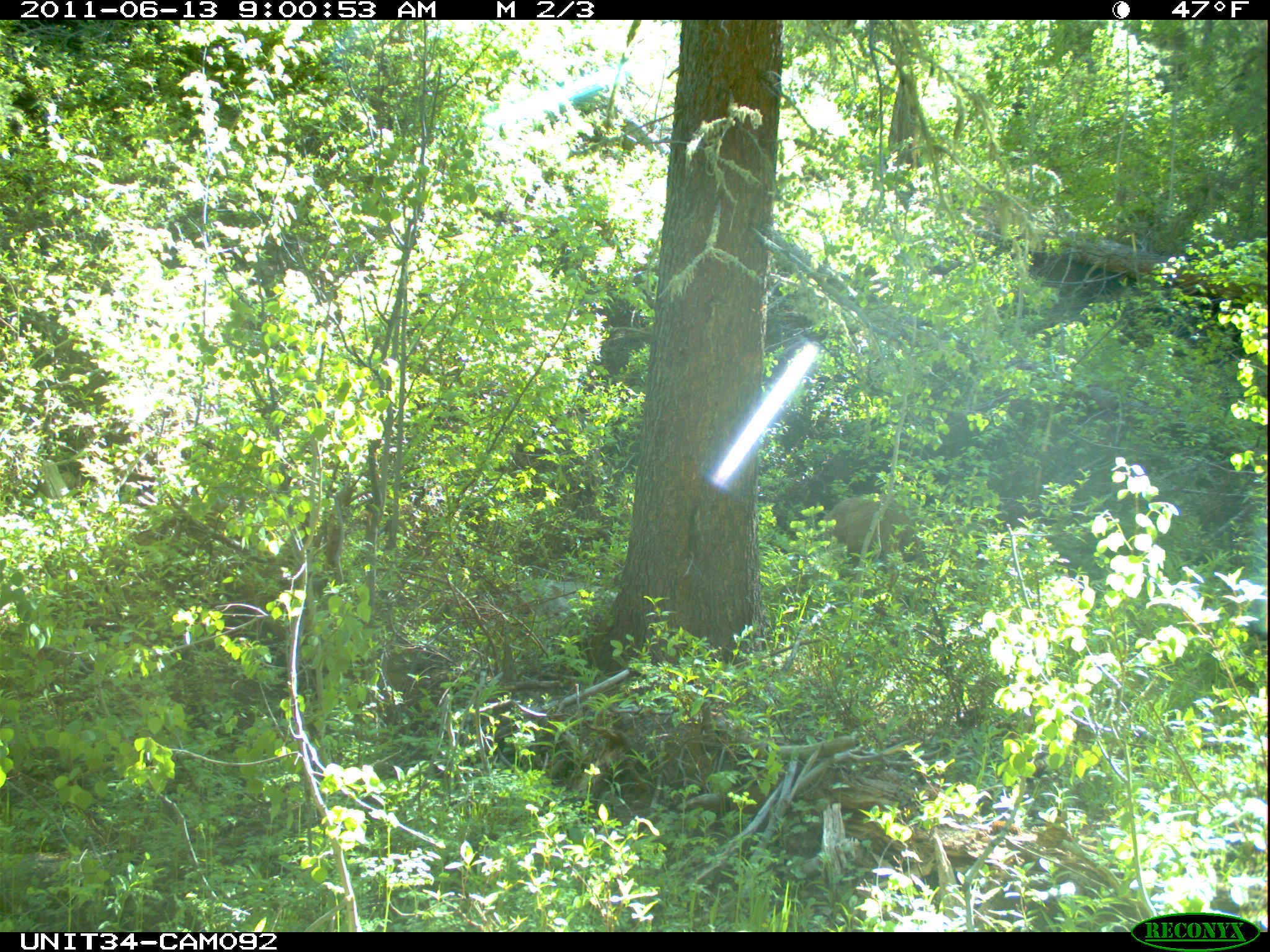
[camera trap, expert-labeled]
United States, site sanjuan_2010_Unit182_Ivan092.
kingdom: Animalia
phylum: Chordata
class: Mammalia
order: Artiodactyla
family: Cervidae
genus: Odocoileus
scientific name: Odocoileus hemionus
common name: mule deer